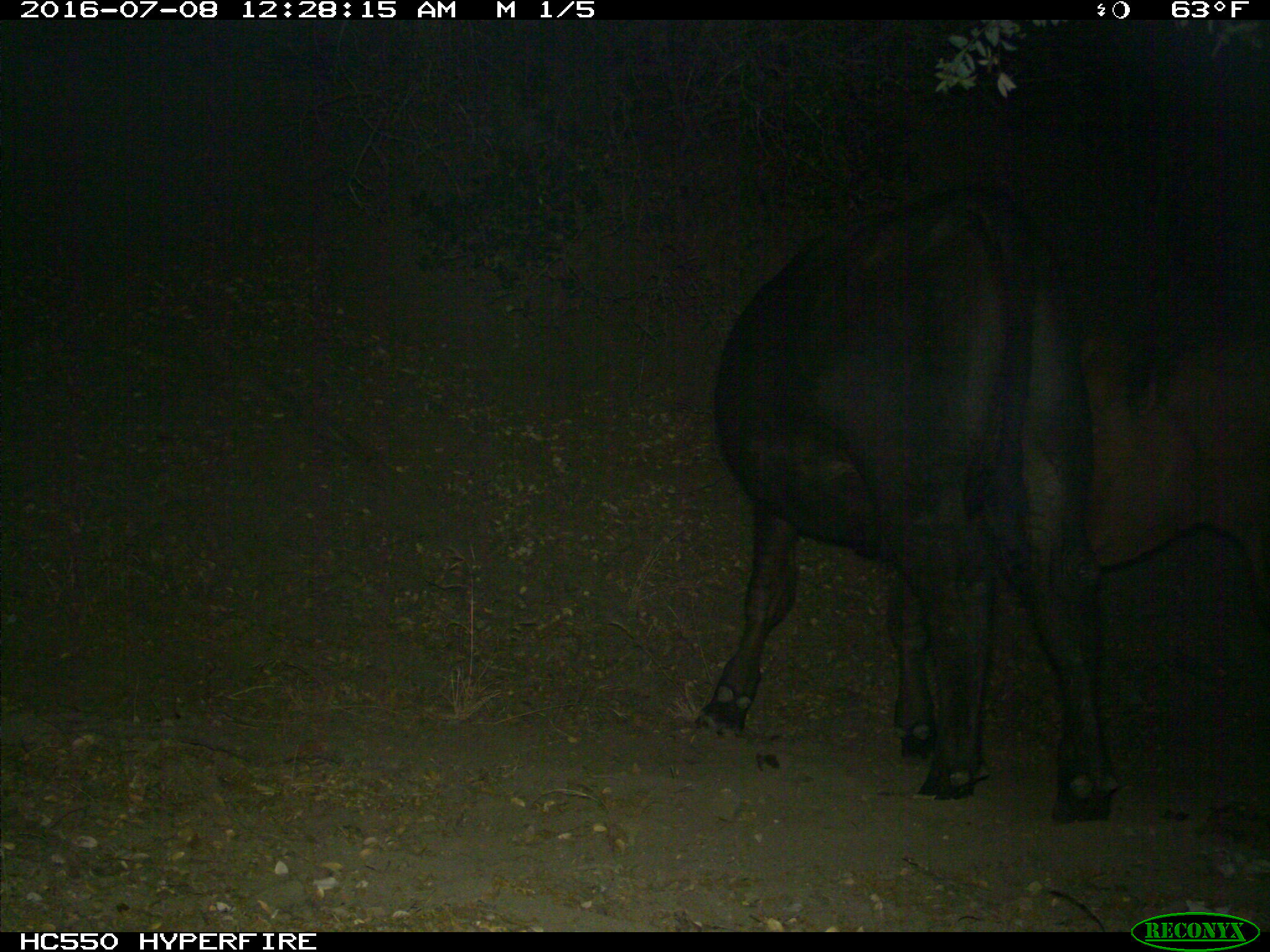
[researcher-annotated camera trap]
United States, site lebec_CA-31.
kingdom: Animalia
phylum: Chordata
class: Mammalia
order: Artiodactyla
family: Bovidae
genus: Bos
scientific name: Bos taurus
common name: domestic cow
Bos taurus (domestic cow).